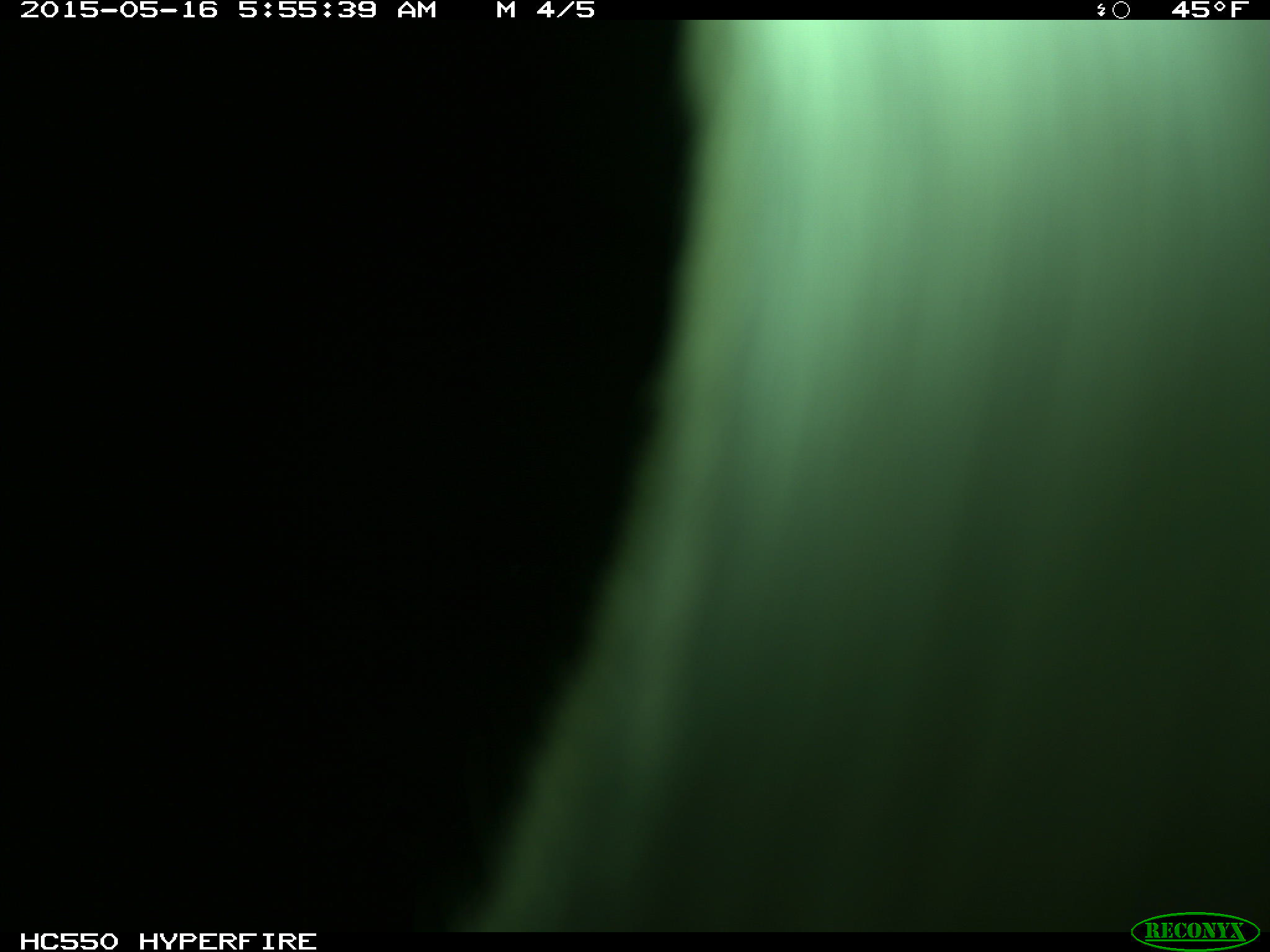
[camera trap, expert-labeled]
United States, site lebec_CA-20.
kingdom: Animalia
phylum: Chordata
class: Mammalia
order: Artiodactyla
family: Bovidae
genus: Bos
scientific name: Bos taurus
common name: domestic cow